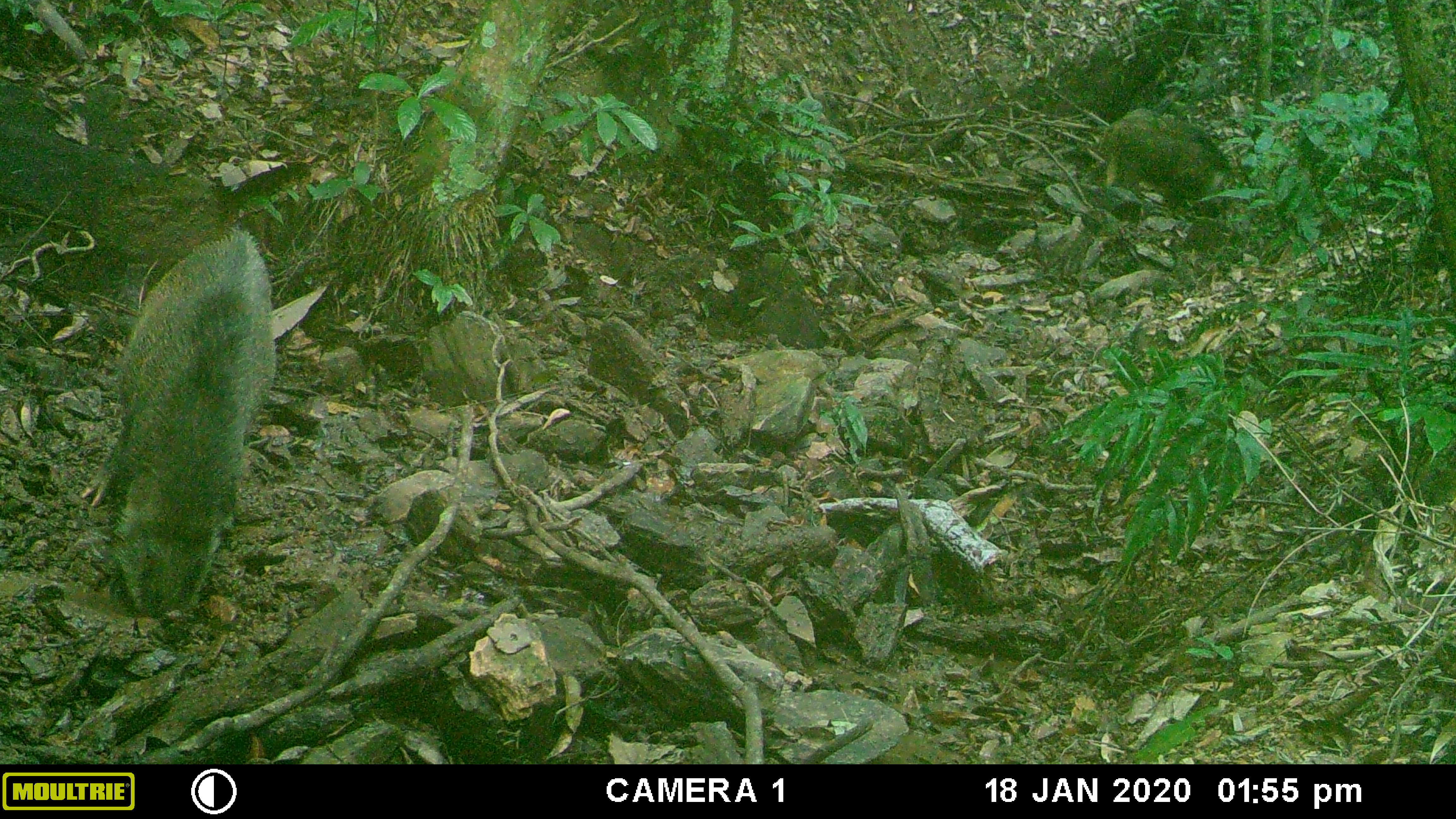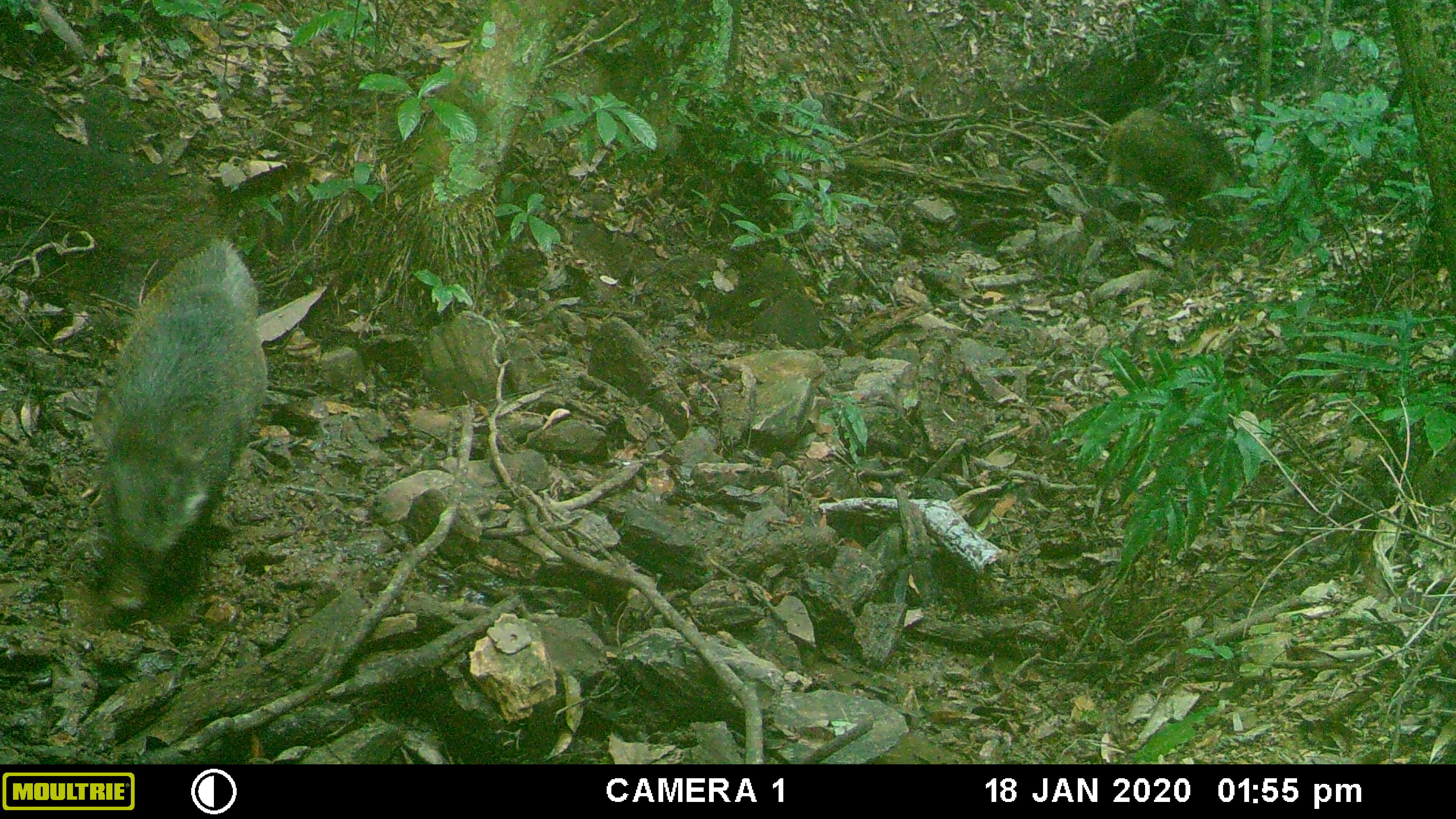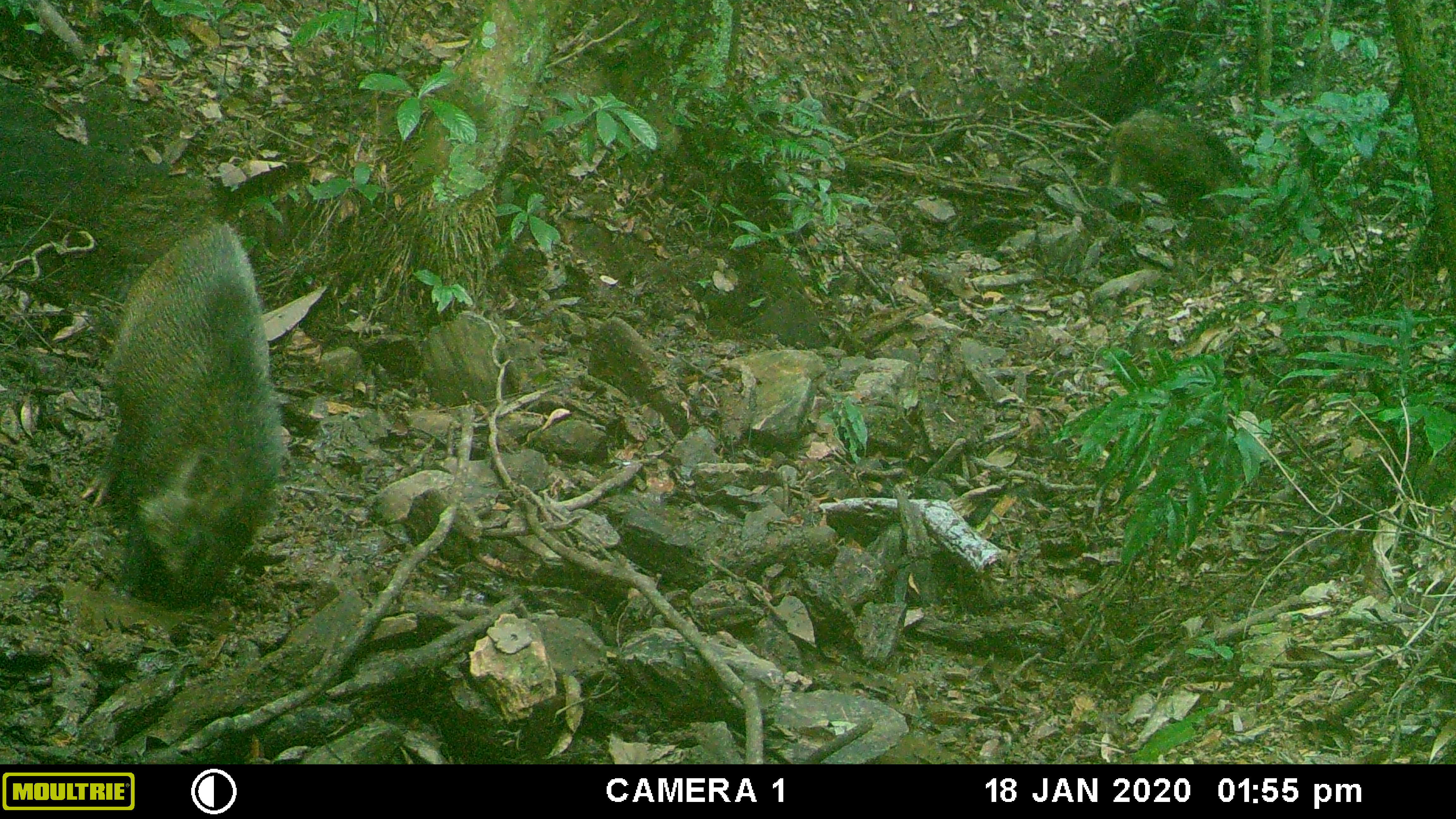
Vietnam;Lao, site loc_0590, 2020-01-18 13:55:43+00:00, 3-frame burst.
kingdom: Animalia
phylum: Chordata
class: Mammalia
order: Artiodactyla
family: Suidae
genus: Sus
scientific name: Sus scrofa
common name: eurasian wild pig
Eurasian wild pig (Sus scrofa). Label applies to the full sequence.